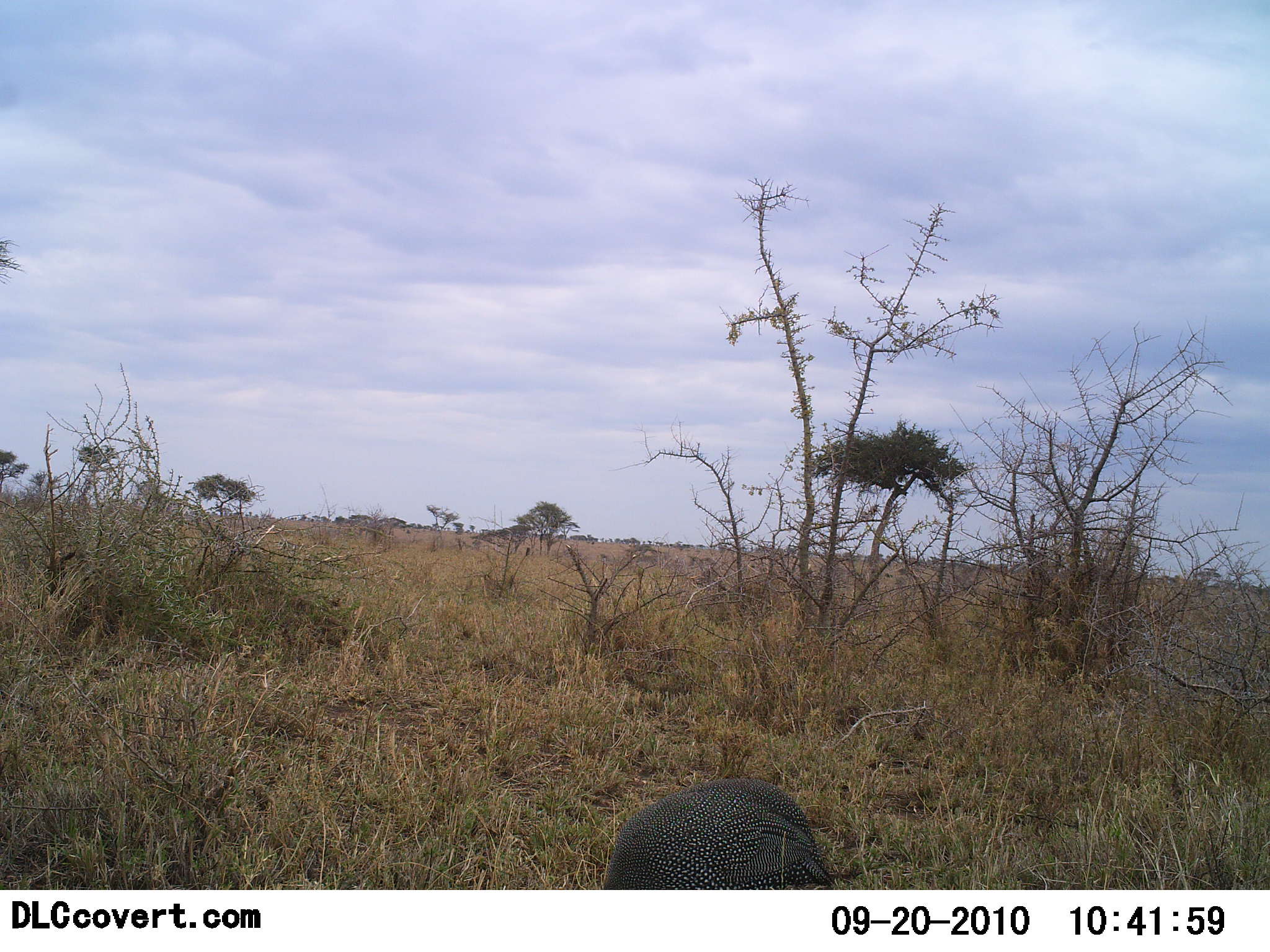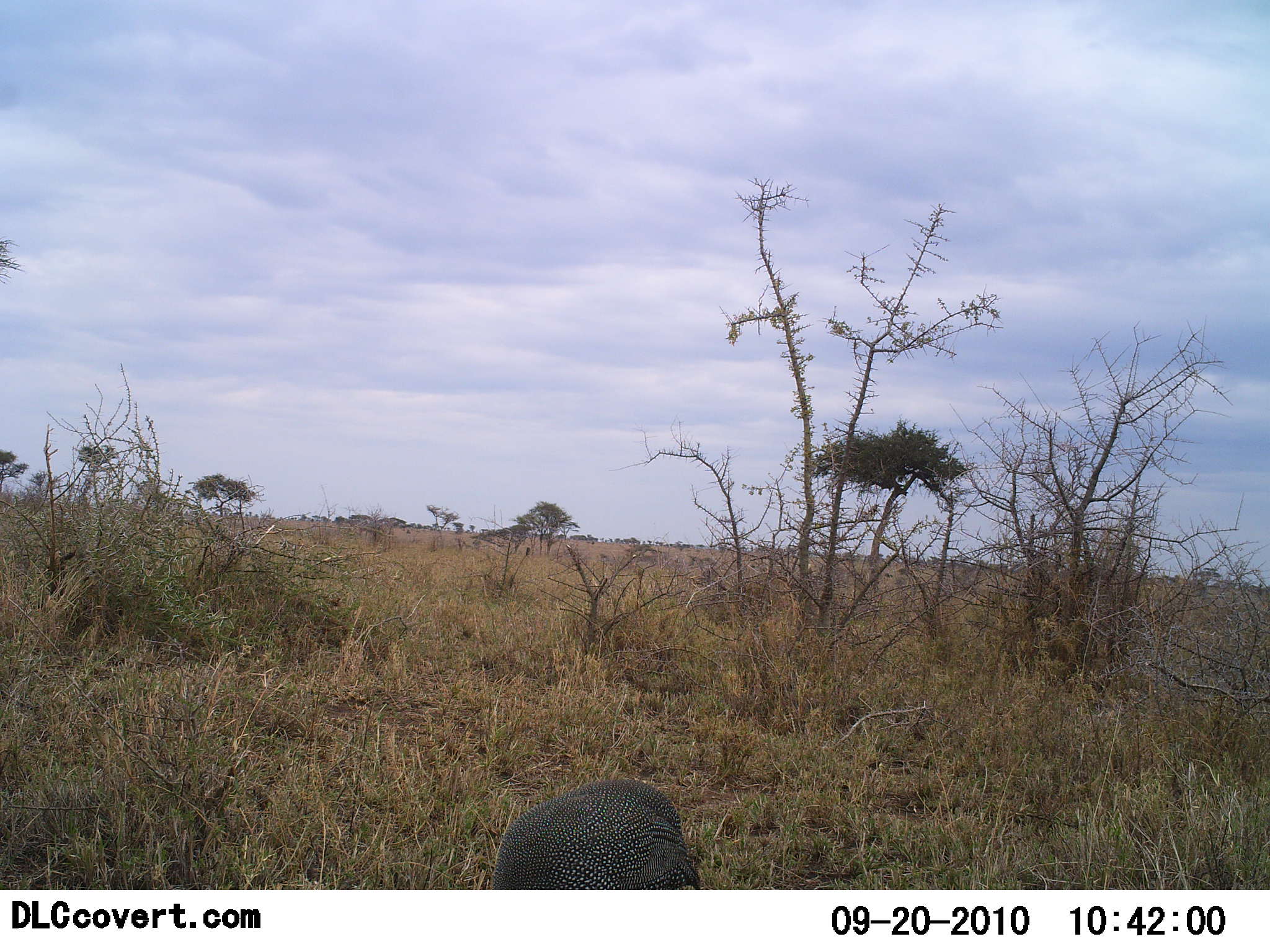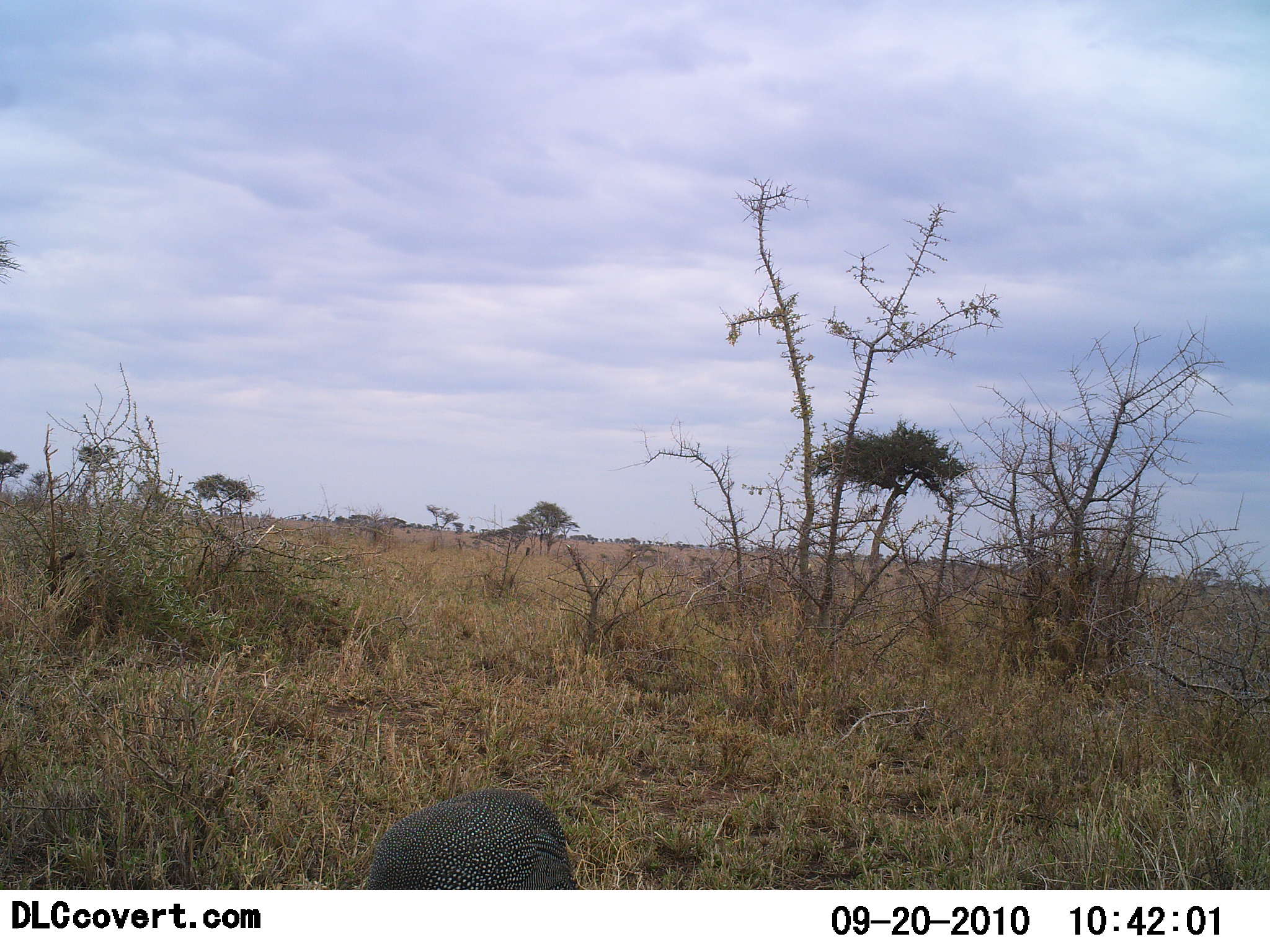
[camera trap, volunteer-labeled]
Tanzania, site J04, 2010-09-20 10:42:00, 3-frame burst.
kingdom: Animalia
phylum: Chordata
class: Aves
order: Galliformes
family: Numididae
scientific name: Numididae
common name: guinea fowl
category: guineafowl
Guineafowl (guinea fowl) (Numididae), count 1. Behavior (volunteer vote fractions): standing 8%, resting 0%, moving 77%, interacting 0%. Young present (vote fraction): 0%. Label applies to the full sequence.